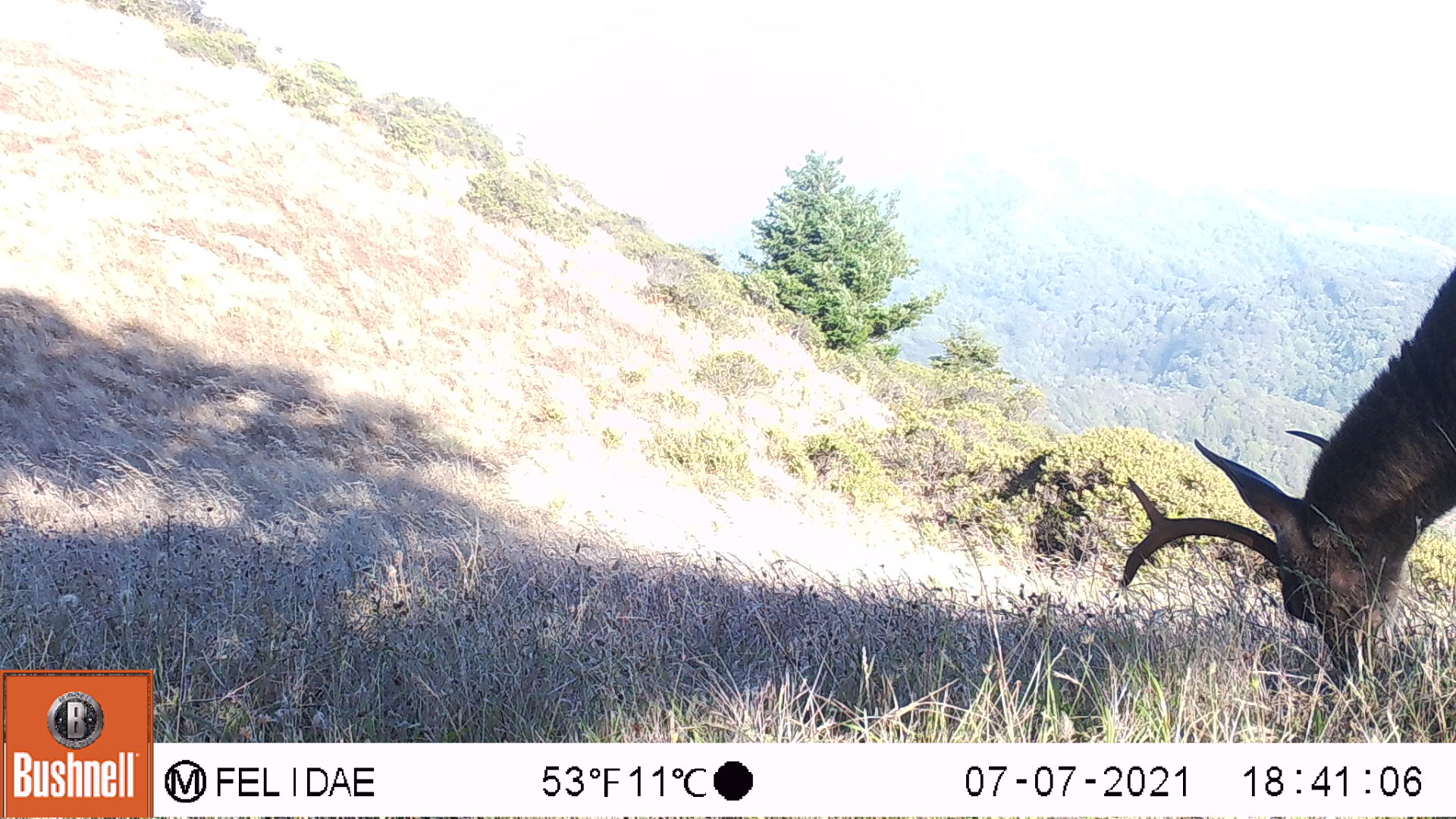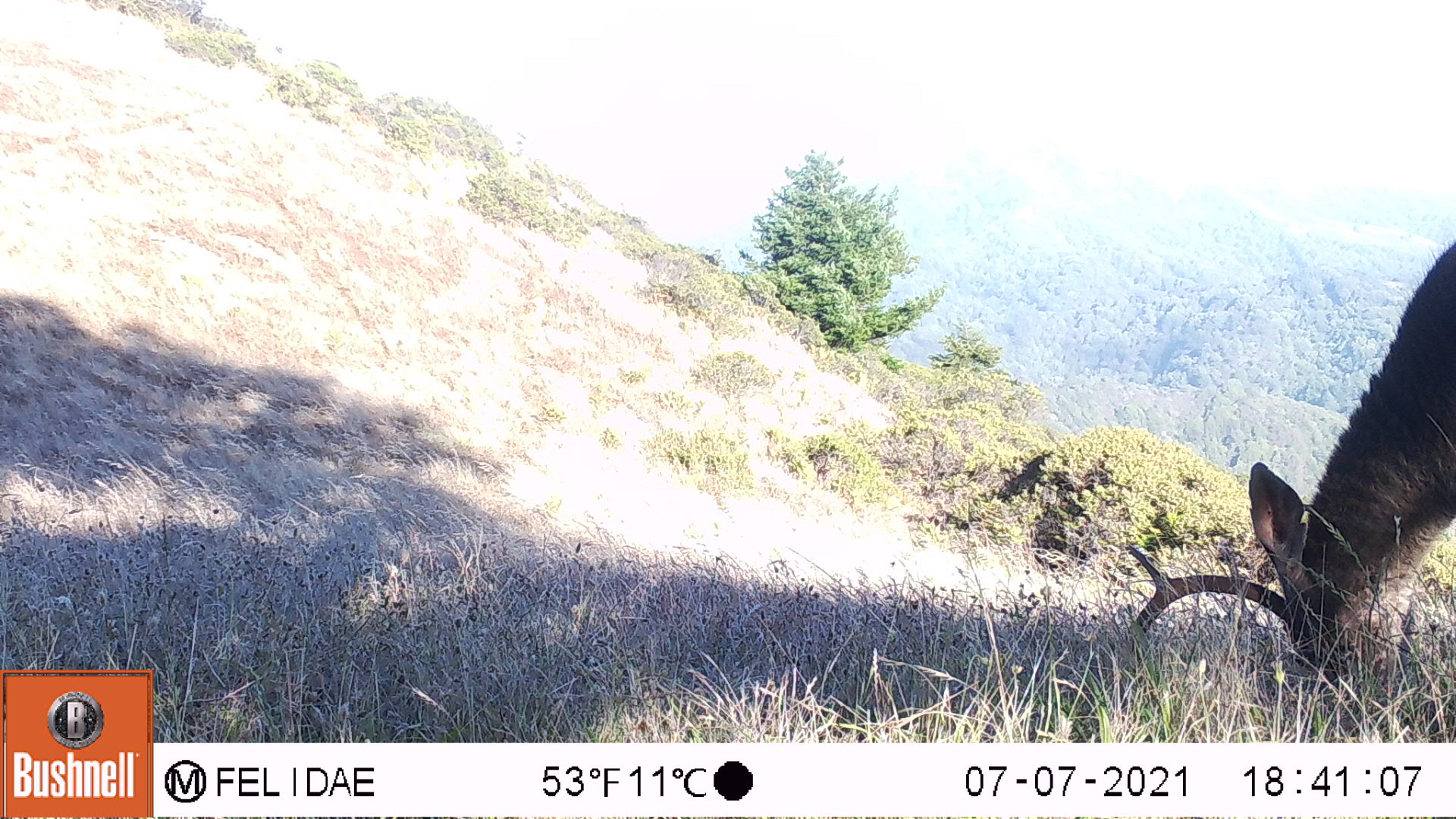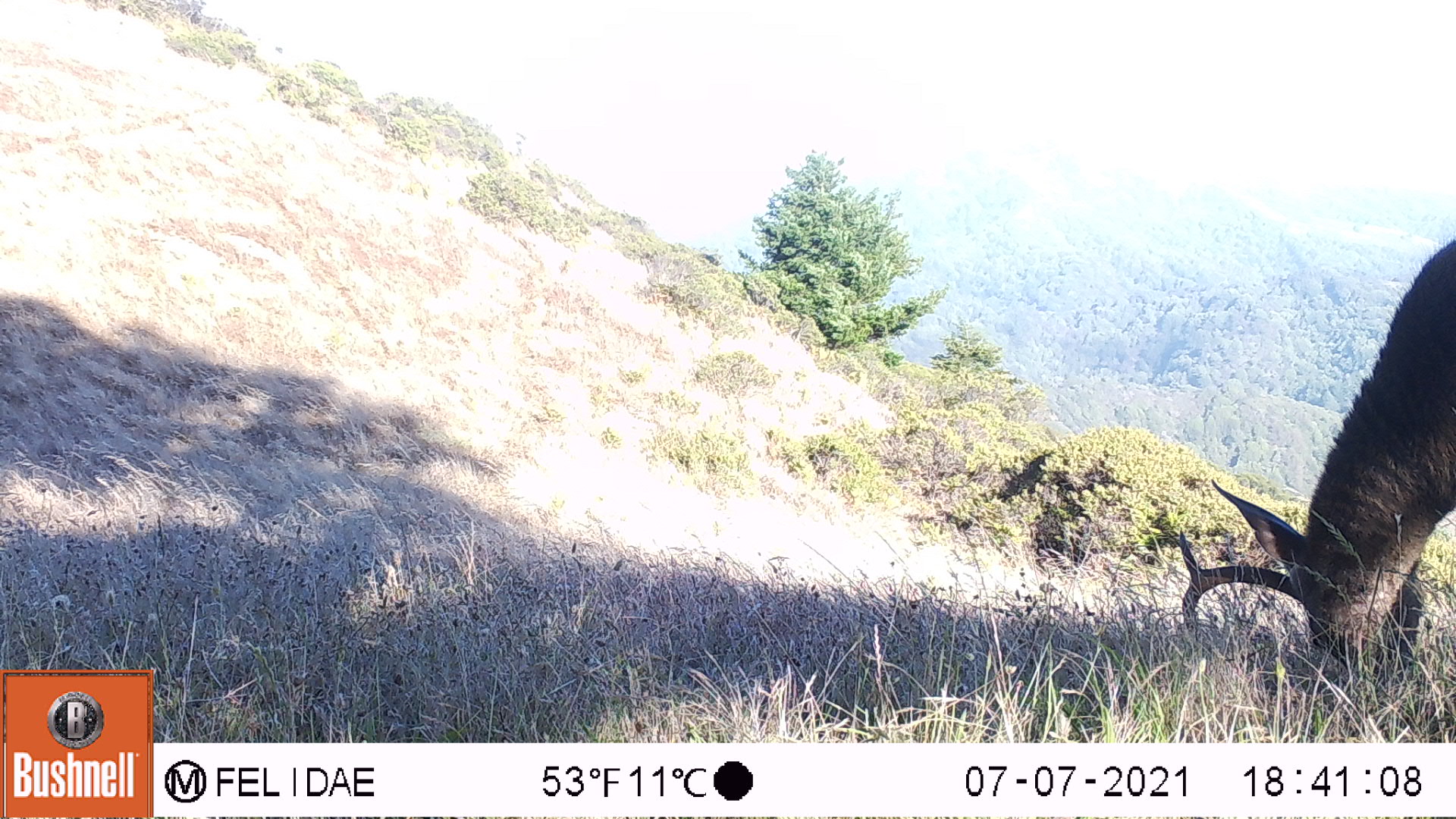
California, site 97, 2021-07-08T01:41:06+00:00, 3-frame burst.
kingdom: Animalia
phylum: Chordata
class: Mammalia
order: Artiodactyla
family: Cervidae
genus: Odocoileus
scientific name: Odocoileus hemionus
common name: mule deer